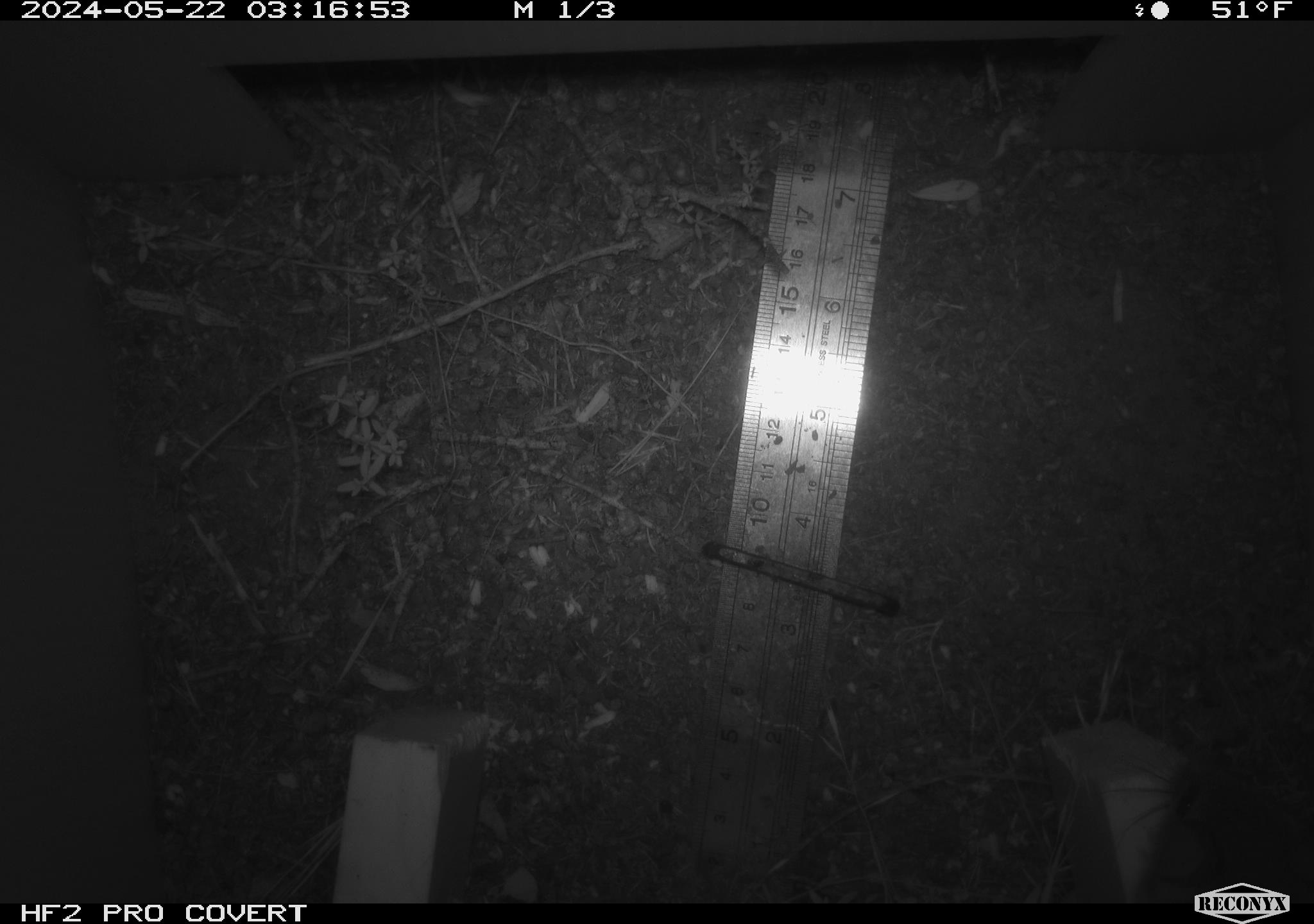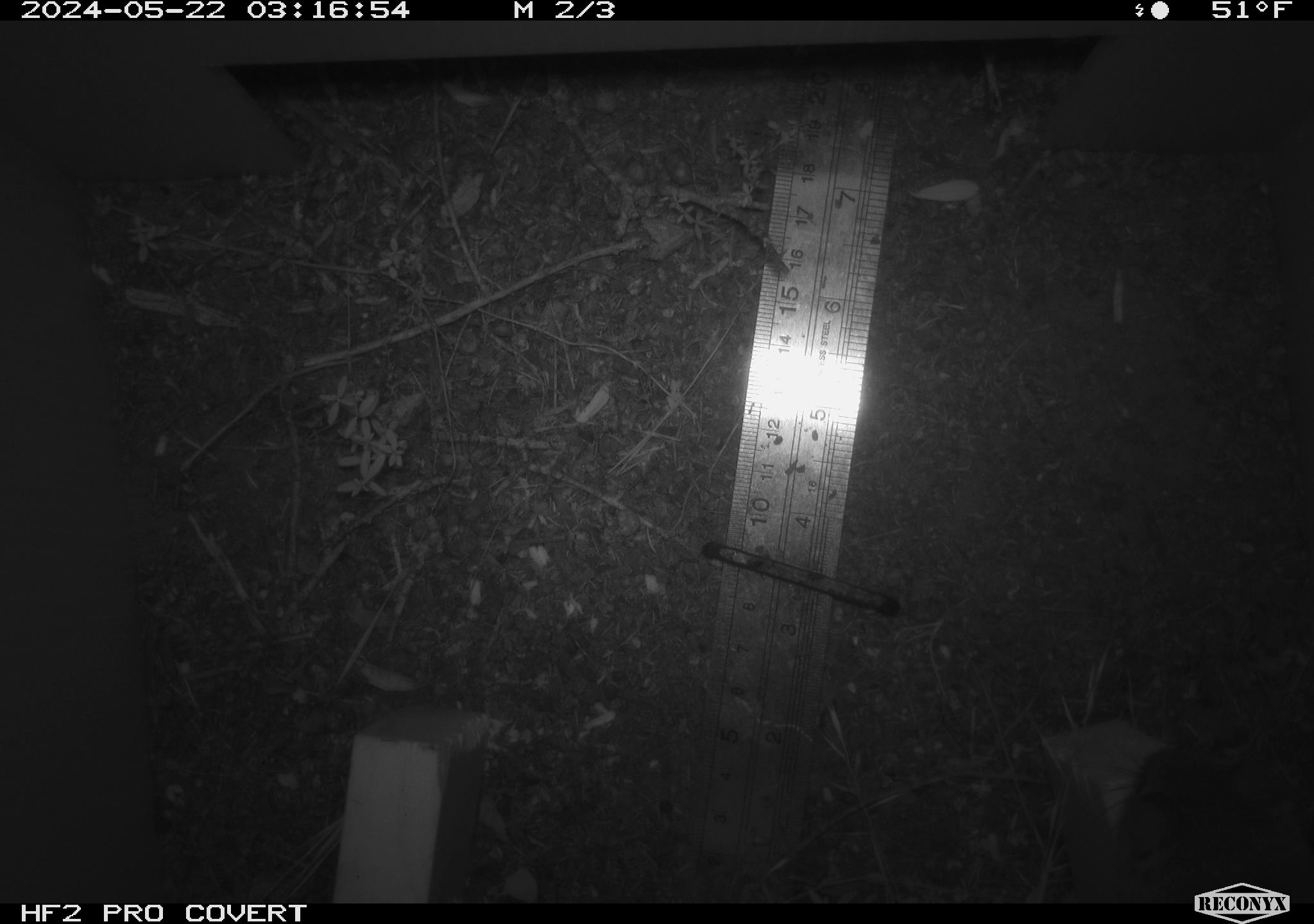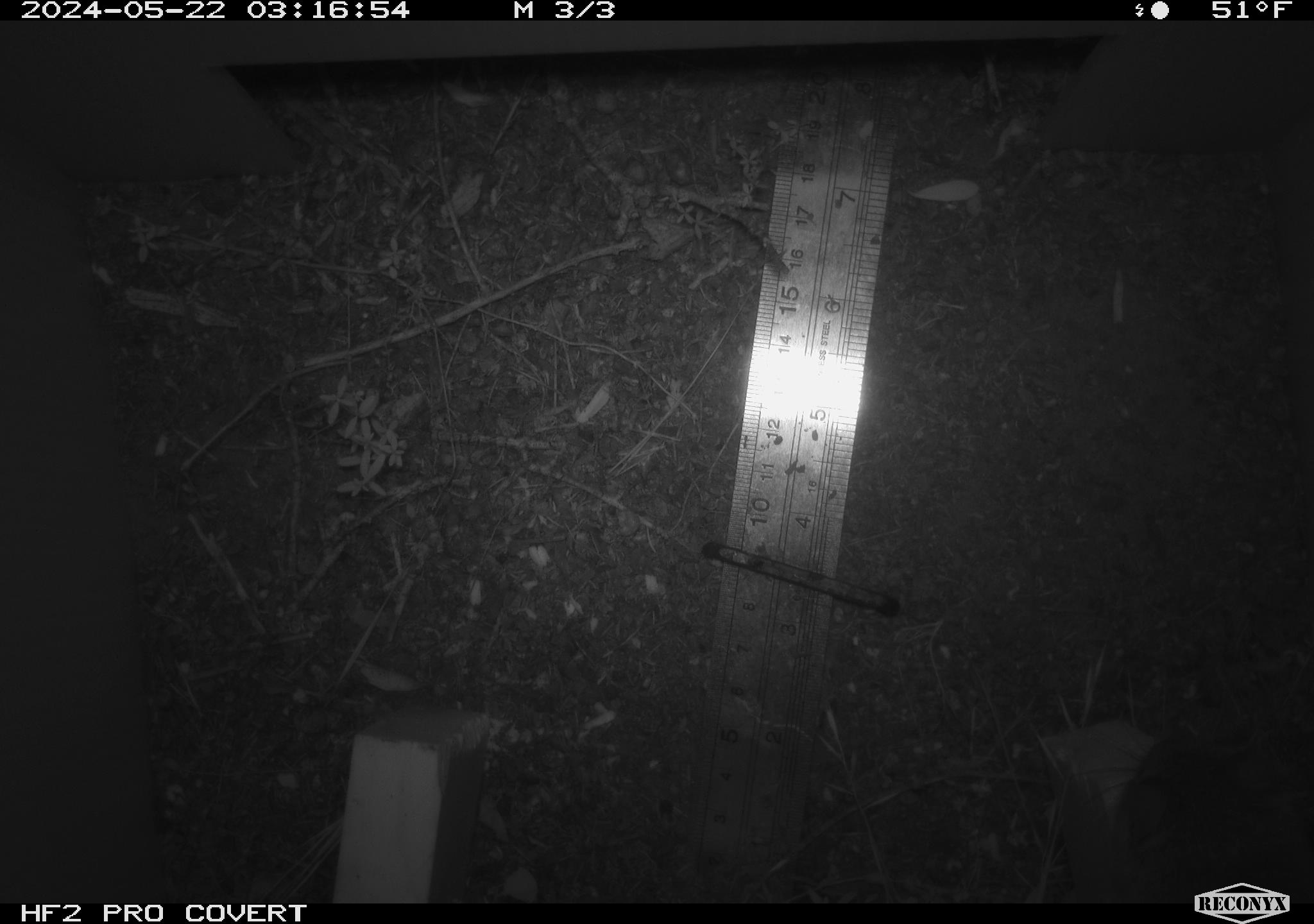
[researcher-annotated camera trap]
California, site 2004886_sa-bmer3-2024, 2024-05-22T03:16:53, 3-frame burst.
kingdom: Animalia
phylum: Chordata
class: Mammalia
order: Rodentia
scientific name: Rodentia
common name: mouse species